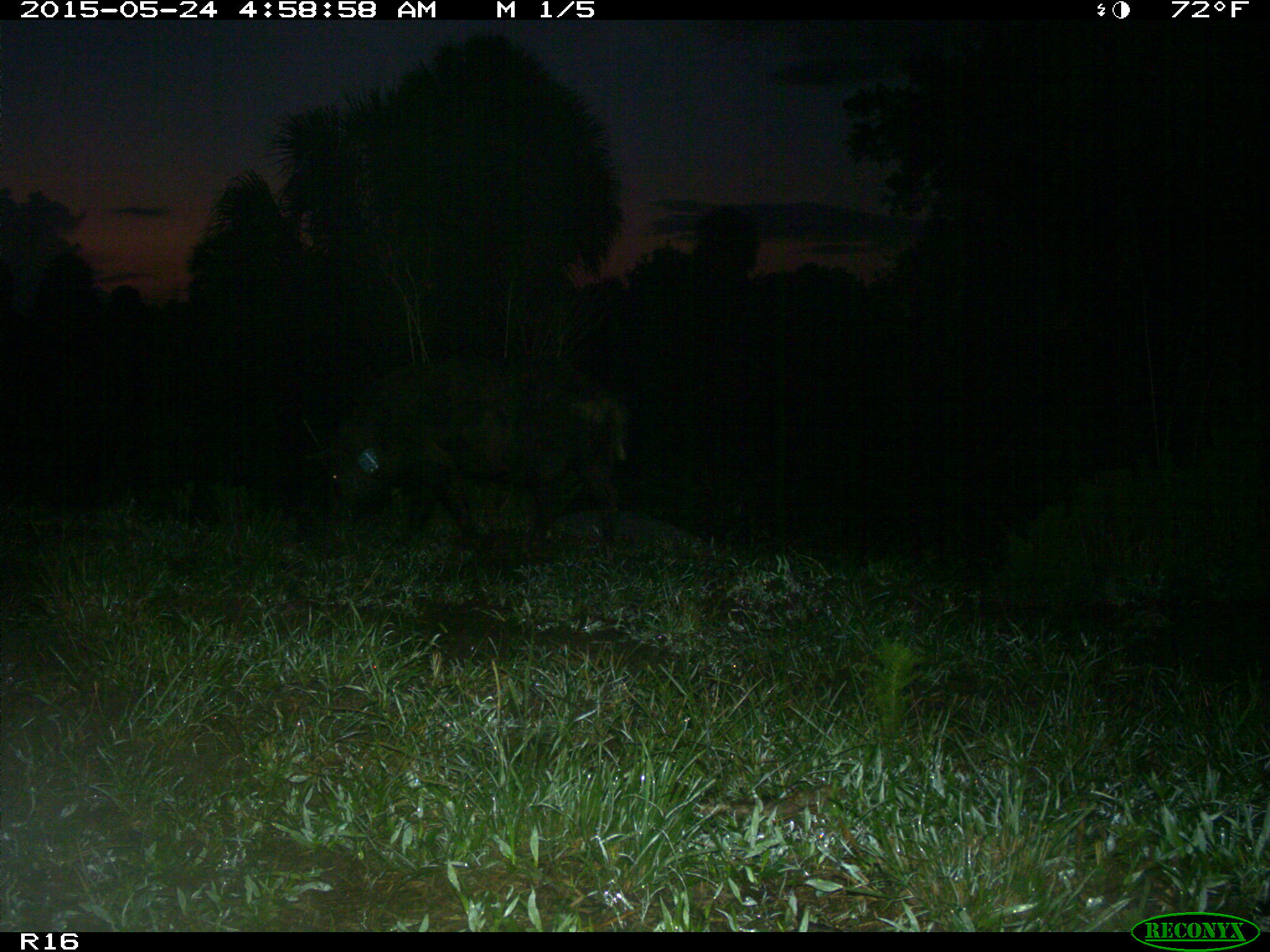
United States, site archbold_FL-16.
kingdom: Animalia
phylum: Chordata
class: Mammalia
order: Artiodactyla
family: Suidae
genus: Sus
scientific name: Sus scrofa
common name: wild boar